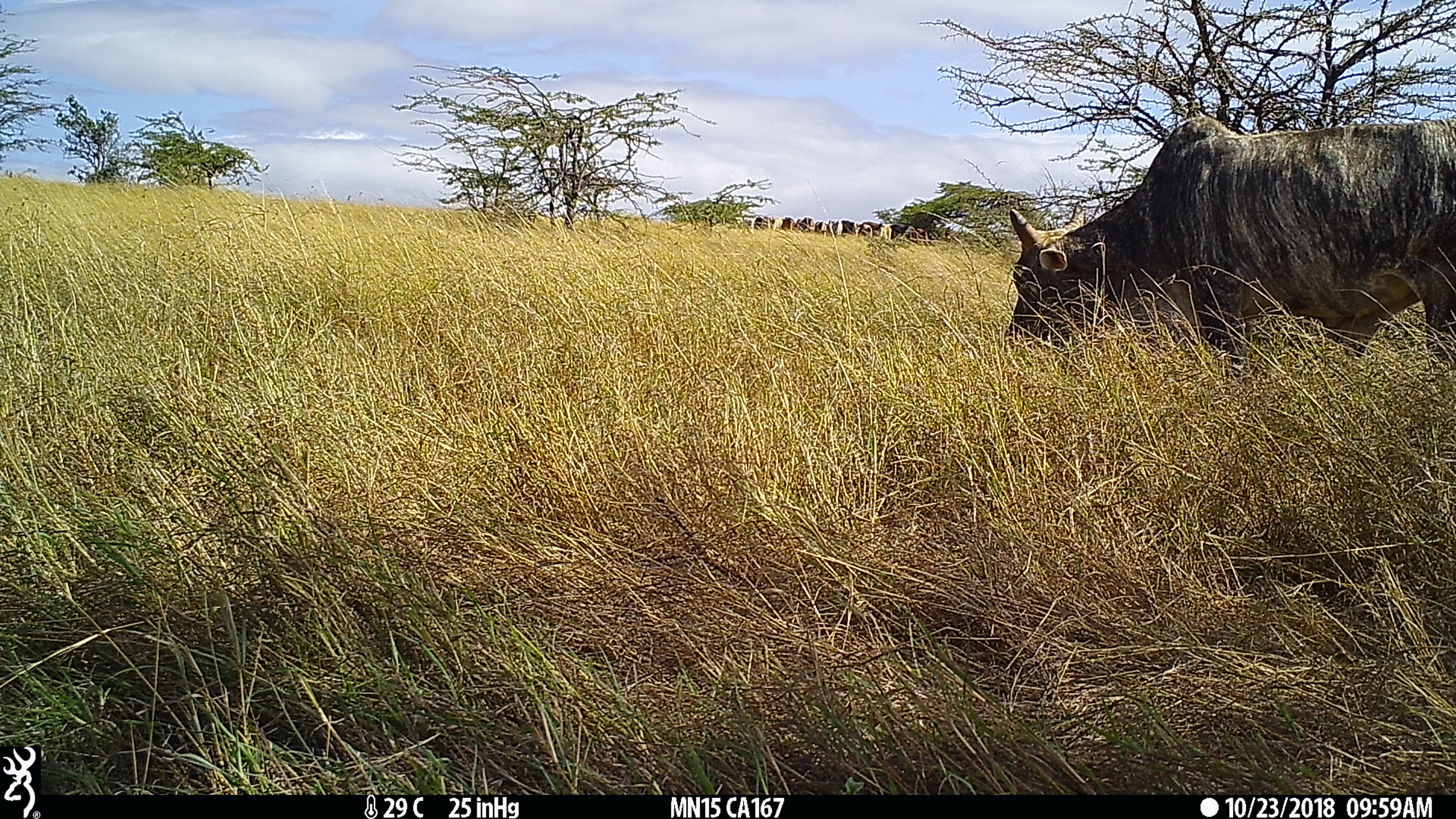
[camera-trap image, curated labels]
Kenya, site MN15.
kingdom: Animalia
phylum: Chordata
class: Mammalia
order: Artiodactyla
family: Bovidae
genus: Bos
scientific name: Bos taurus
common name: cattle